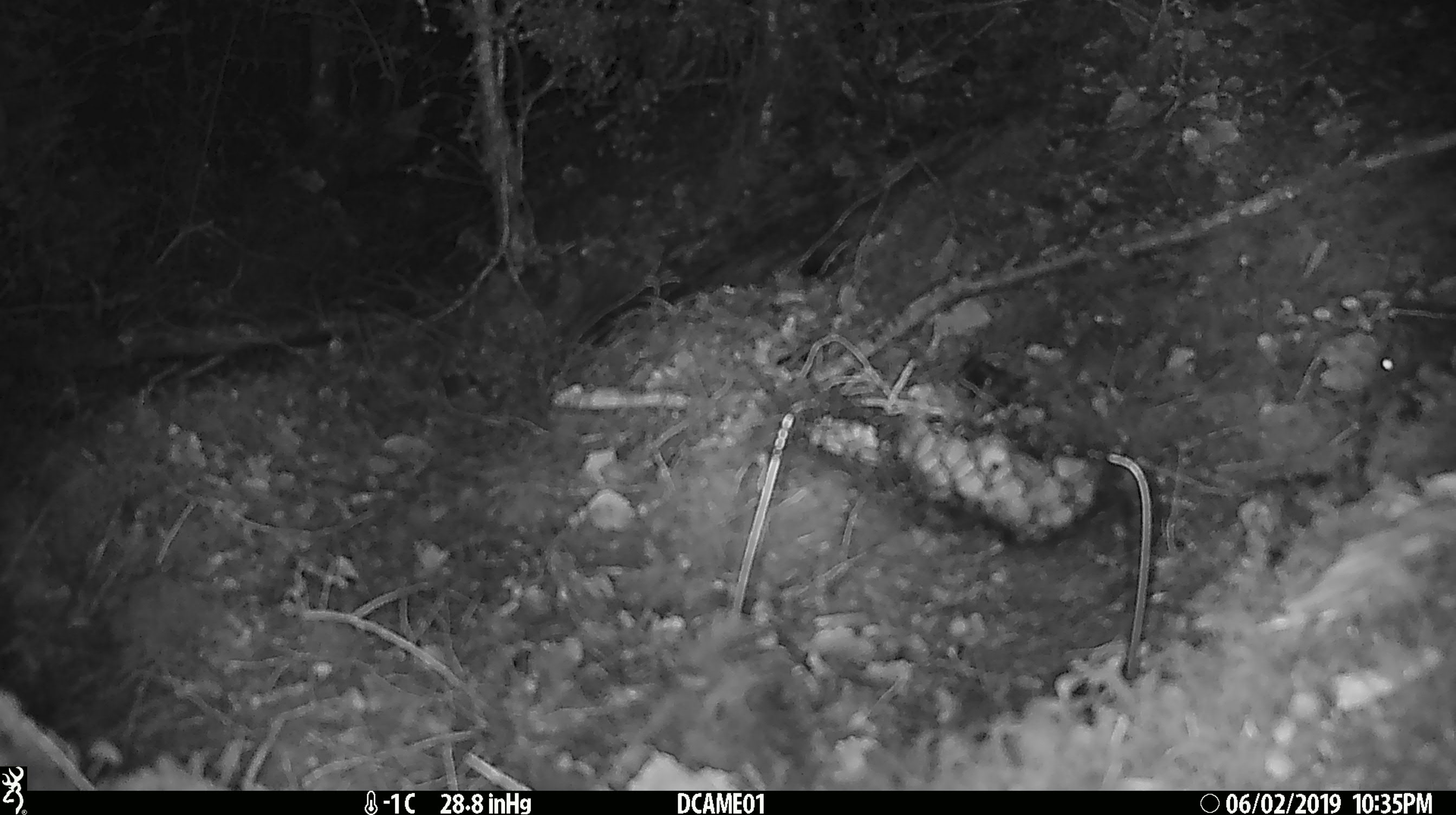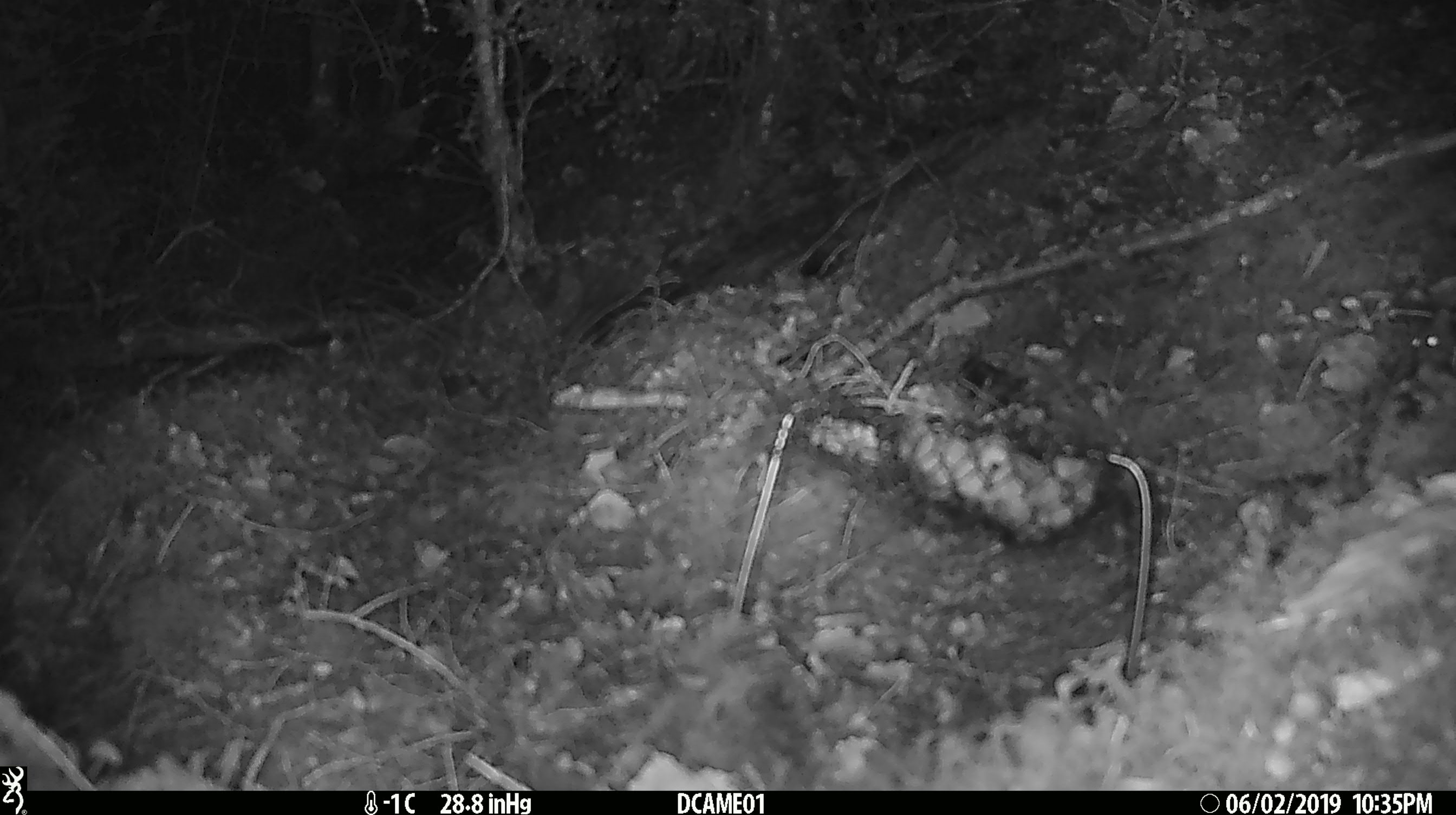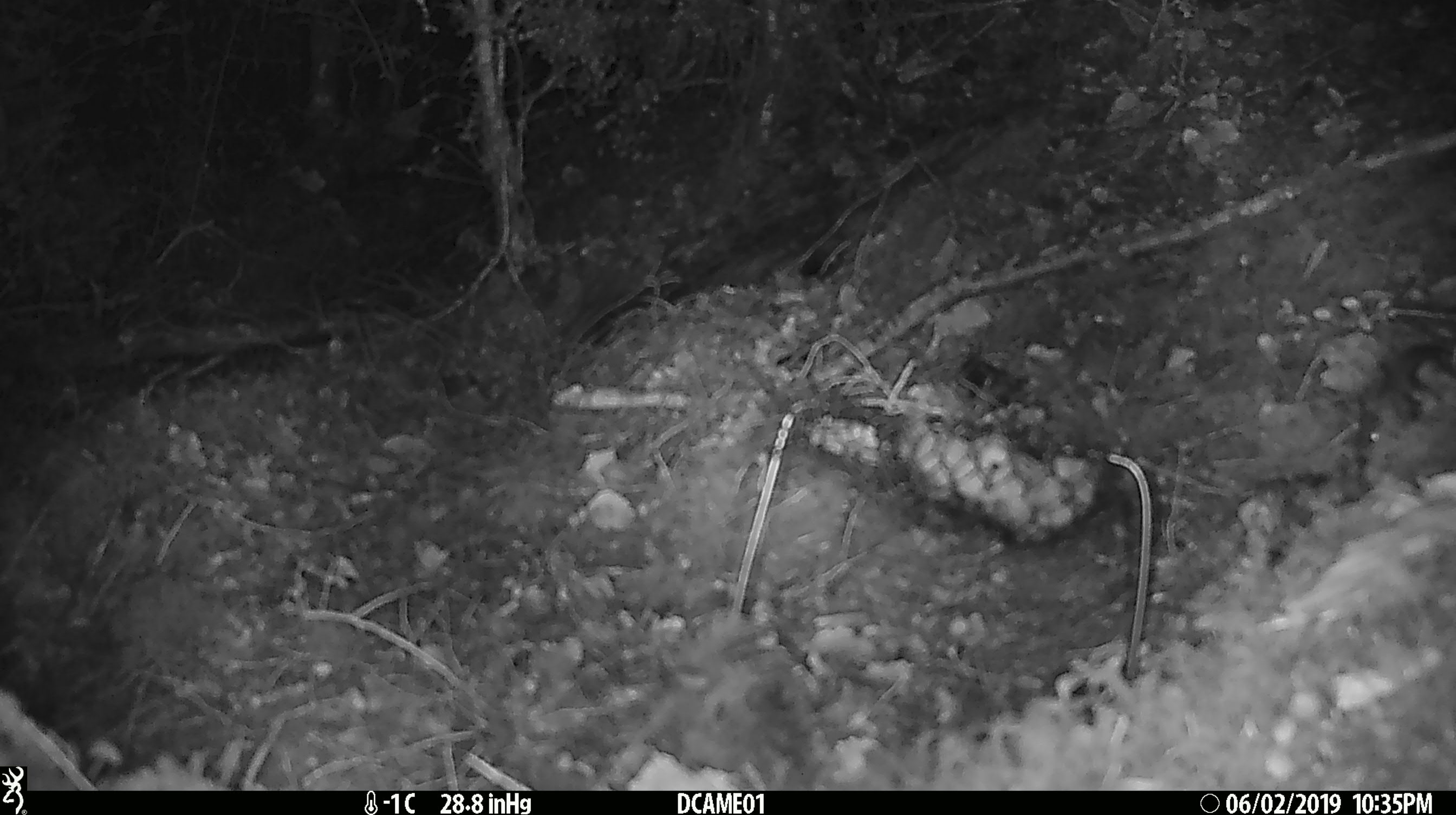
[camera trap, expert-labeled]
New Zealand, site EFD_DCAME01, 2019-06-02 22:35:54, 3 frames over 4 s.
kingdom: Animalia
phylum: Chordata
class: Mammalia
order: Rodentia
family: Muridae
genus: Mus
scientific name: Mus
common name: mouse